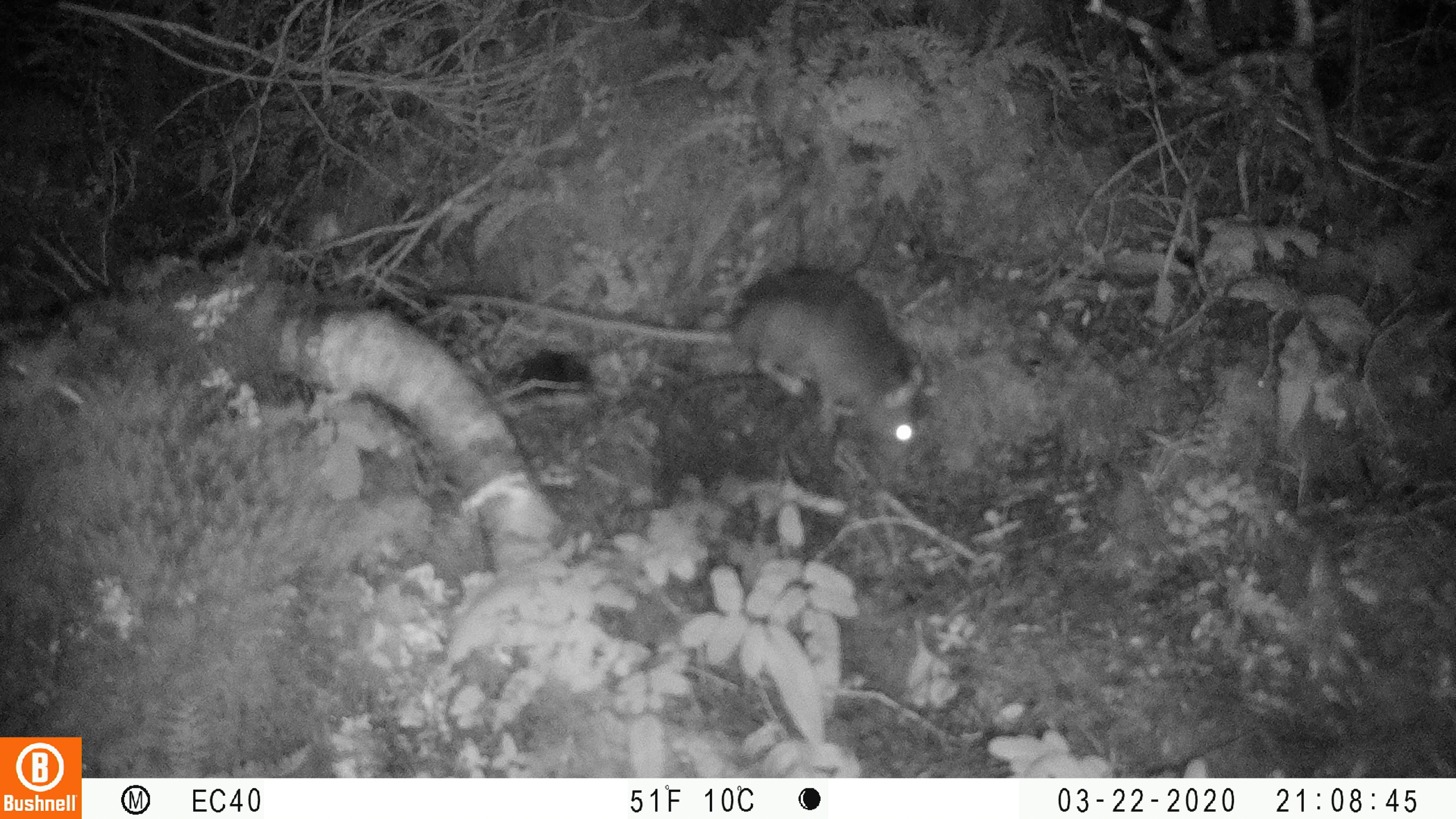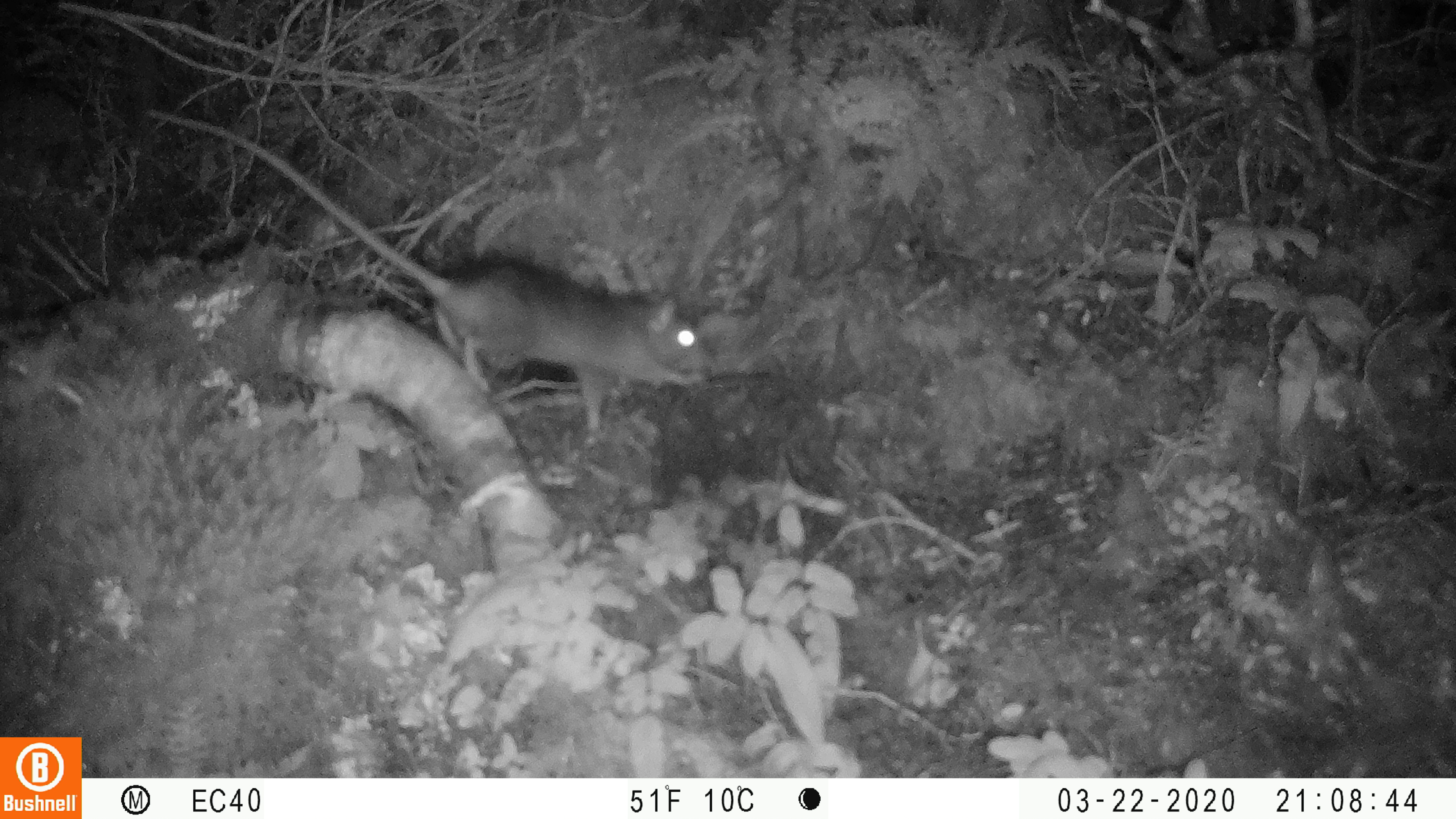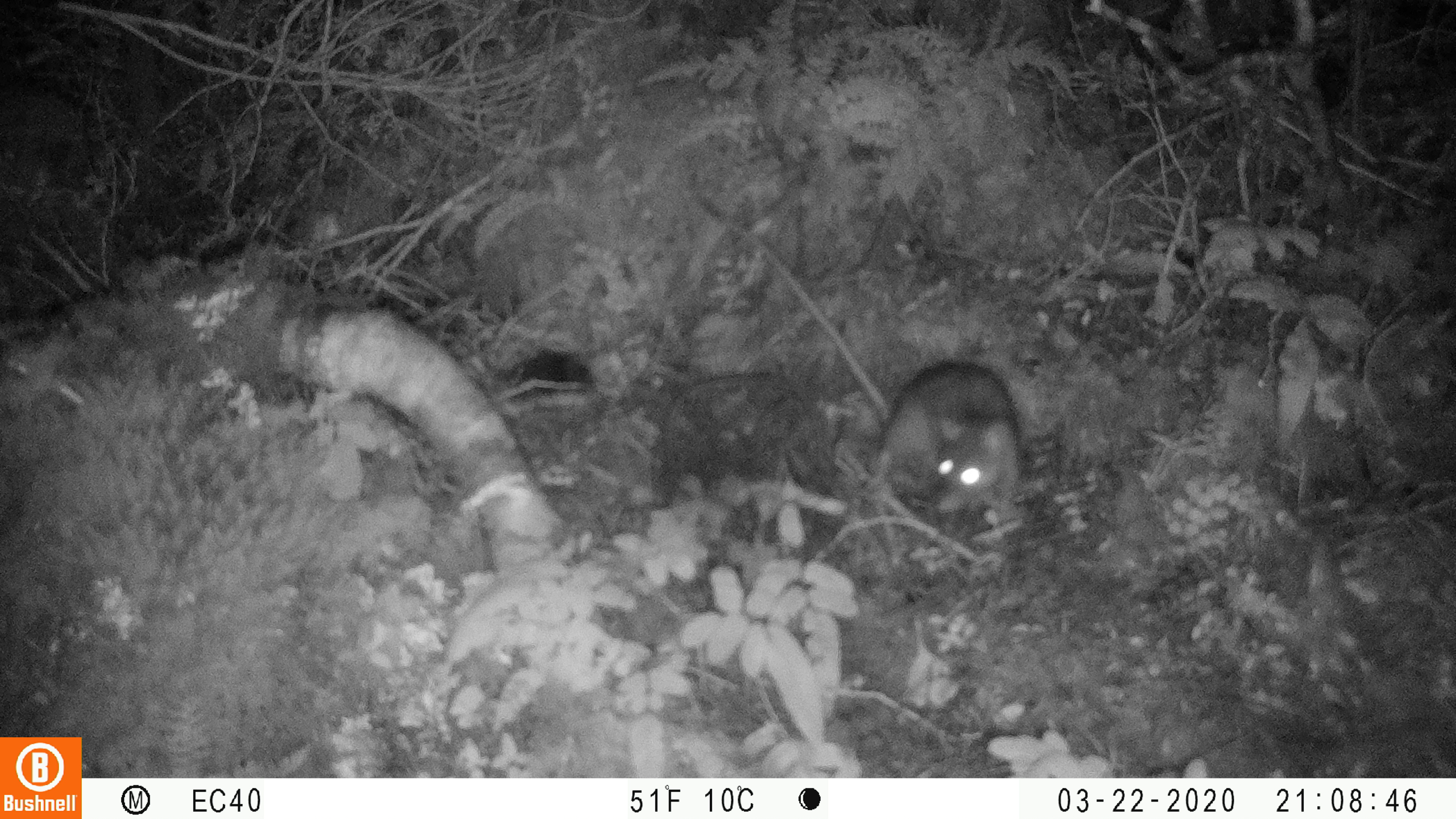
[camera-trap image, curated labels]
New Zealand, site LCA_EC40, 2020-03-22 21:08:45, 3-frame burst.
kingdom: Animalia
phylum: Chordata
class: Mammalia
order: Rodentia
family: Muridae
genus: Rattus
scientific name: Rattus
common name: rat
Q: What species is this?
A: Rat (Rattus).